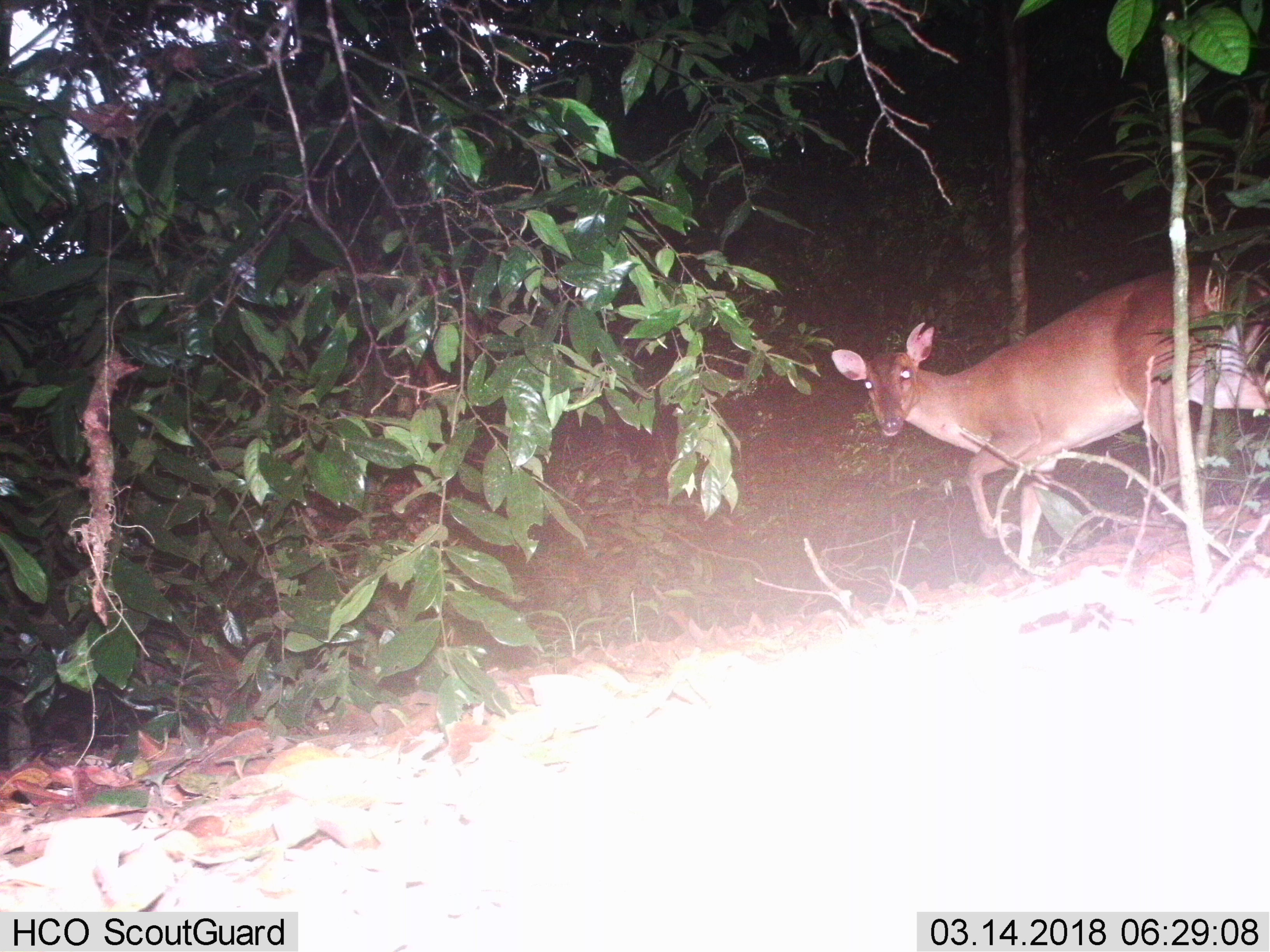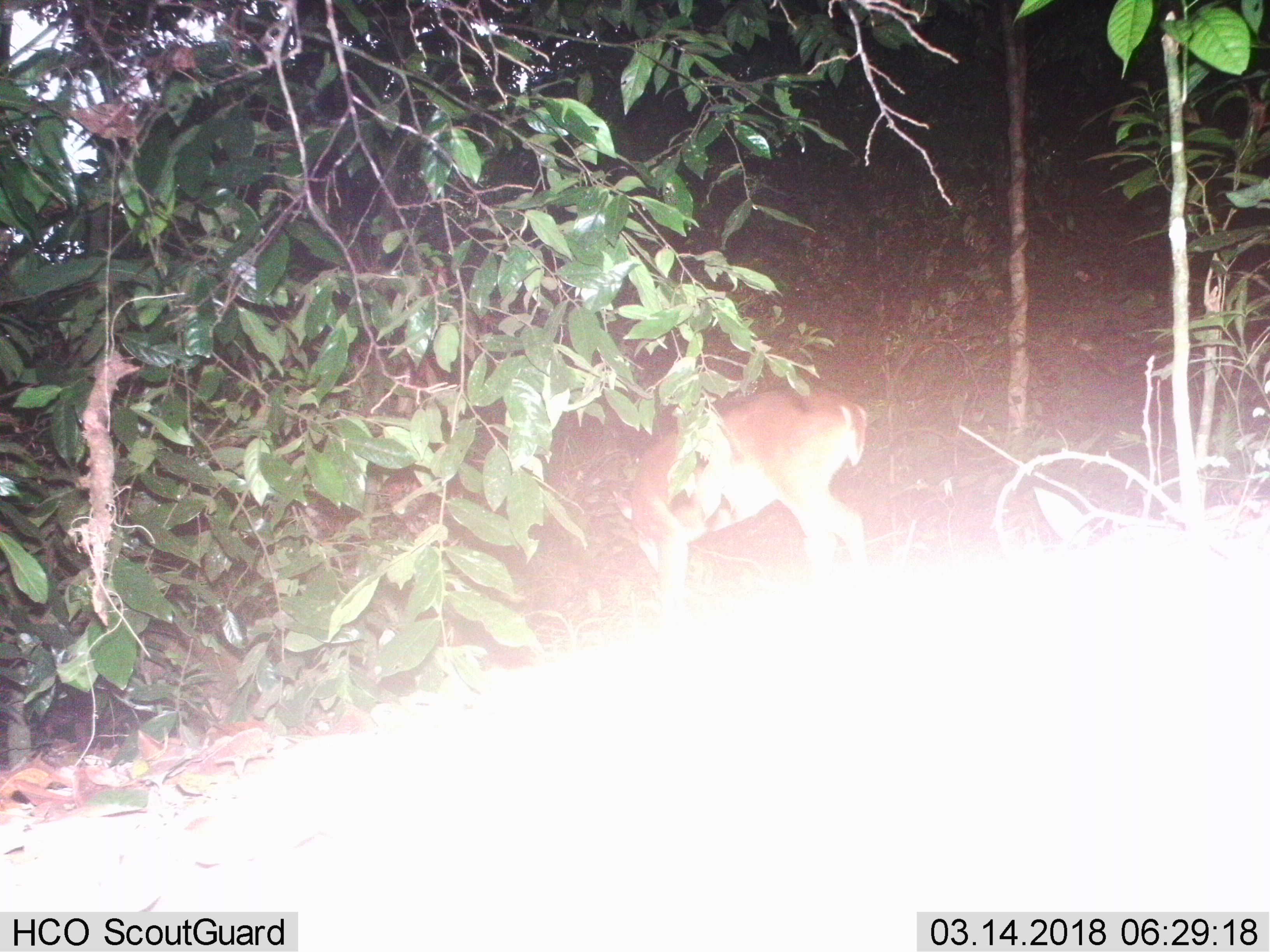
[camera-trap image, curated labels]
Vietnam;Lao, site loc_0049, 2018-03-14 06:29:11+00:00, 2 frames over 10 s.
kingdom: Animalia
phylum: Chordata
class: Mammalia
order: Artiodactyla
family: Cervidae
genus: Muntiacus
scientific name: Muntiacus vuquangensis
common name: large-antlered muntjac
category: large antlered muntjac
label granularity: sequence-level